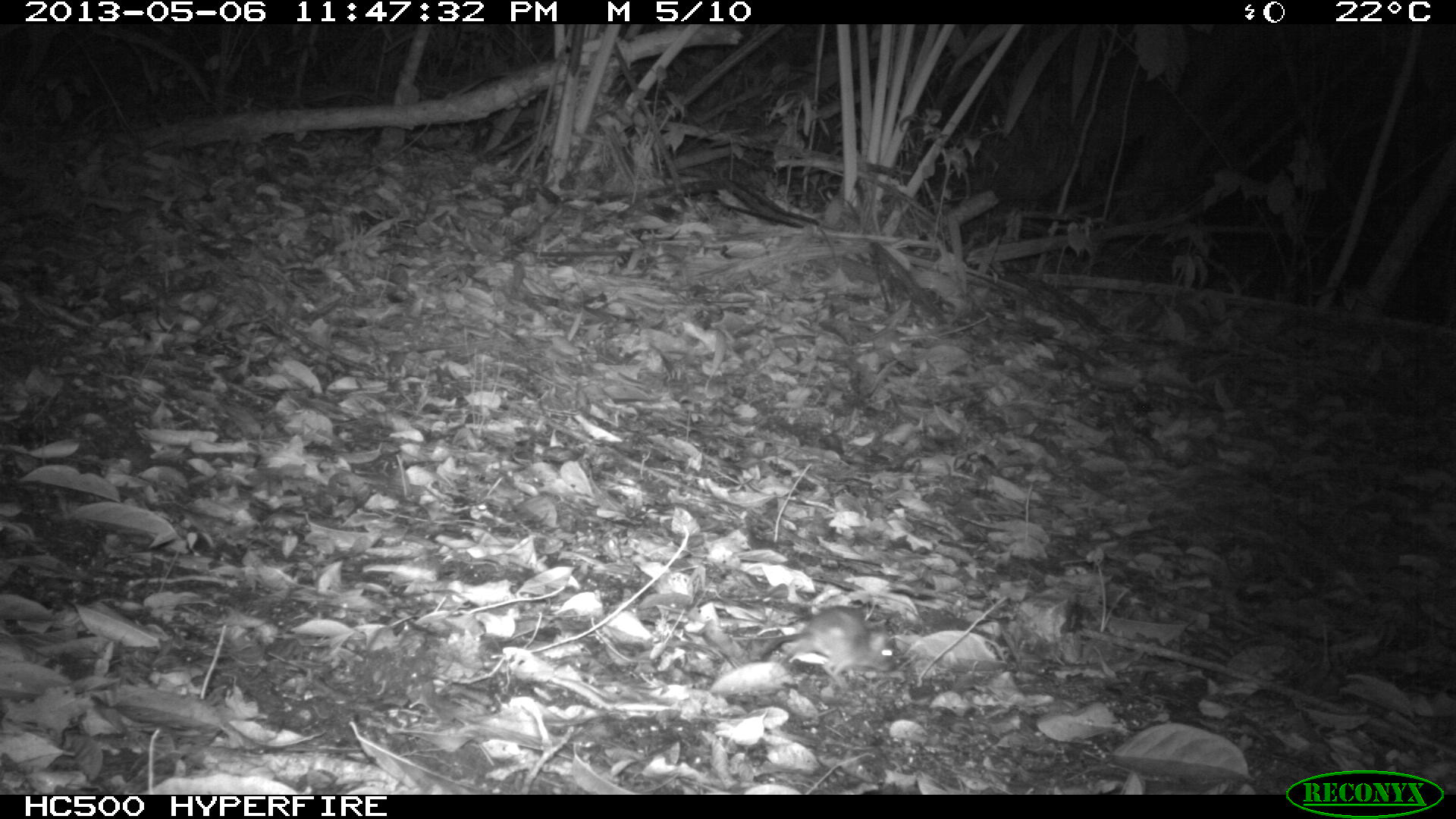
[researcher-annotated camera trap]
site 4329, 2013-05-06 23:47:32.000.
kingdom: Animalia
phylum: Chordata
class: Mammalia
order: Rodentia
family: Cricetidae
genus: Peromyscus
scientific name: Peromyscus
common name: deermice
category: peromyscus sp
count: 1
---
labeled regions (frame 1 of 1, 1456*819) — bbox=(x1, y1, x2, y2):
peromyscus sp: bbox=(757, 605, 896, 692)